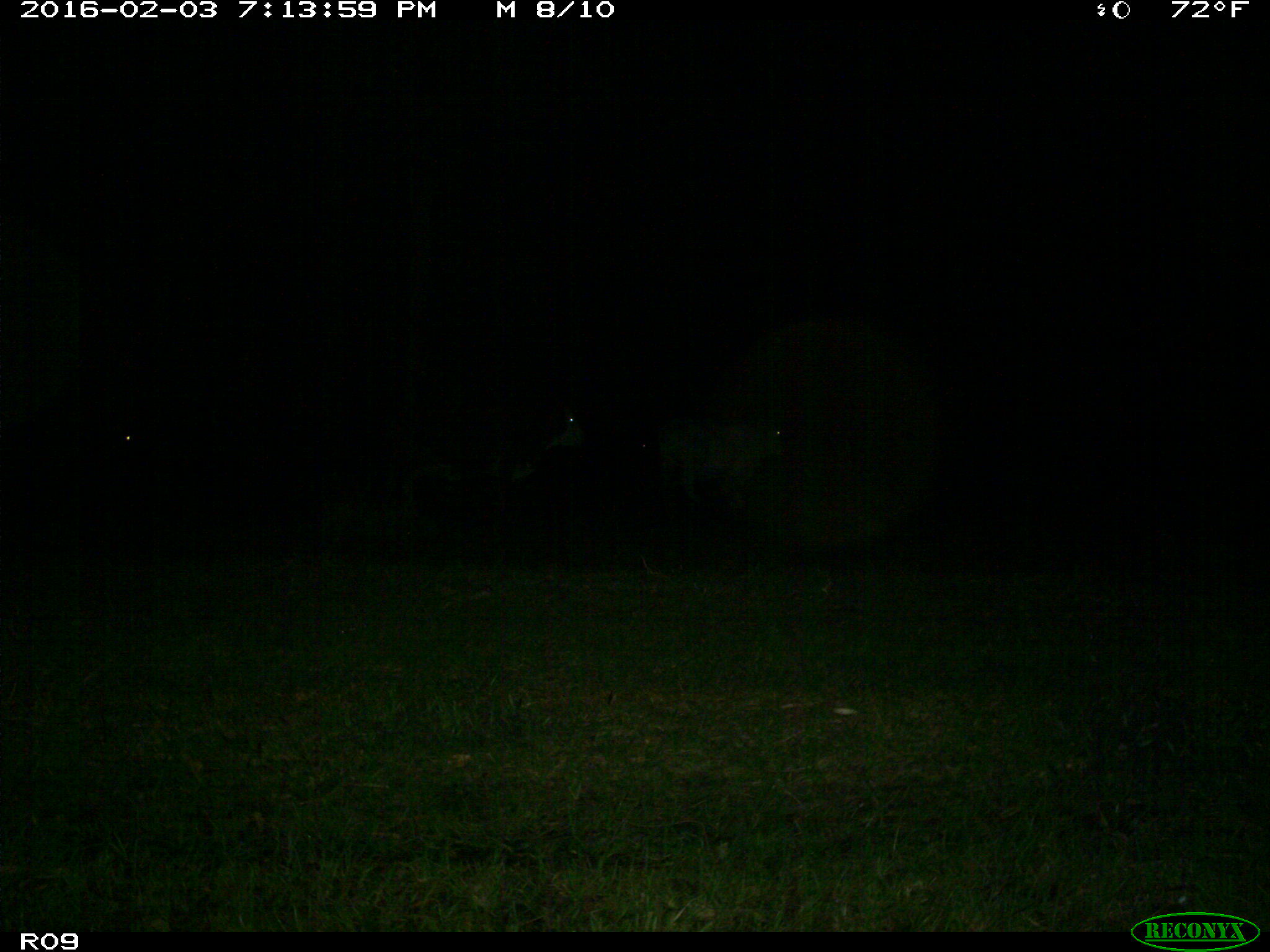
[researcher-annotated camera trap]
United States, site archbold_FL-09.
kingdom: Animalia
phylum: Chordata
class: Mammalia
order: Artiodactyla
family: Bovidae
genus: Bos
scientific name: Bos taurus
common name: domestic cow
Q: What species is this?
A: Bos taurus (domestic cow).